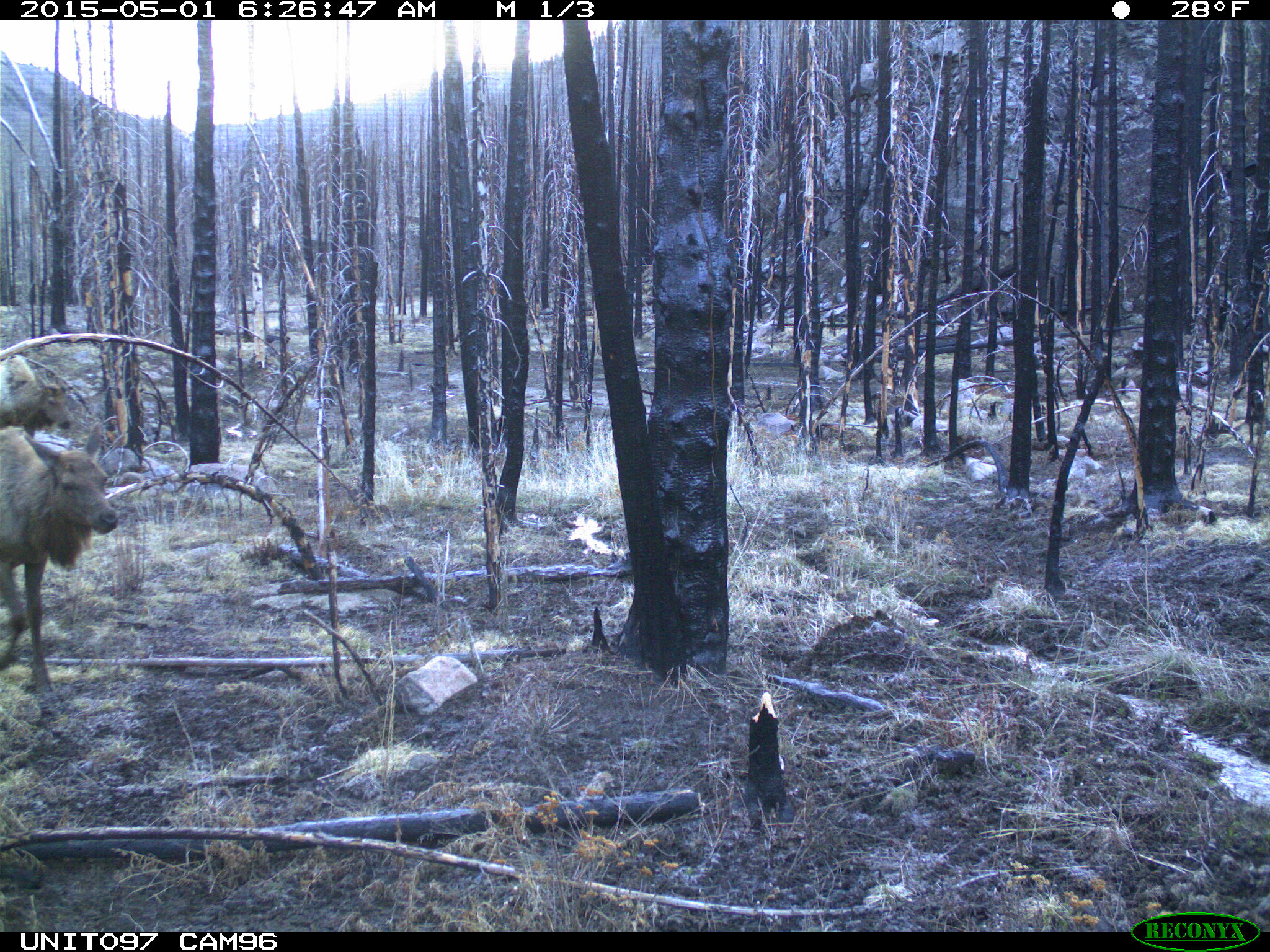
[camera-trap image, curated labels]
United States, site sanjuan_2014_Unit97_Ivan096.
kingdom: Animalia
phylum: Chordata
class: Mammalia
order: Artiodactyla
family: Cervidae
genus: Cervus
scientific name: Cervus elaphus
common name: red deer